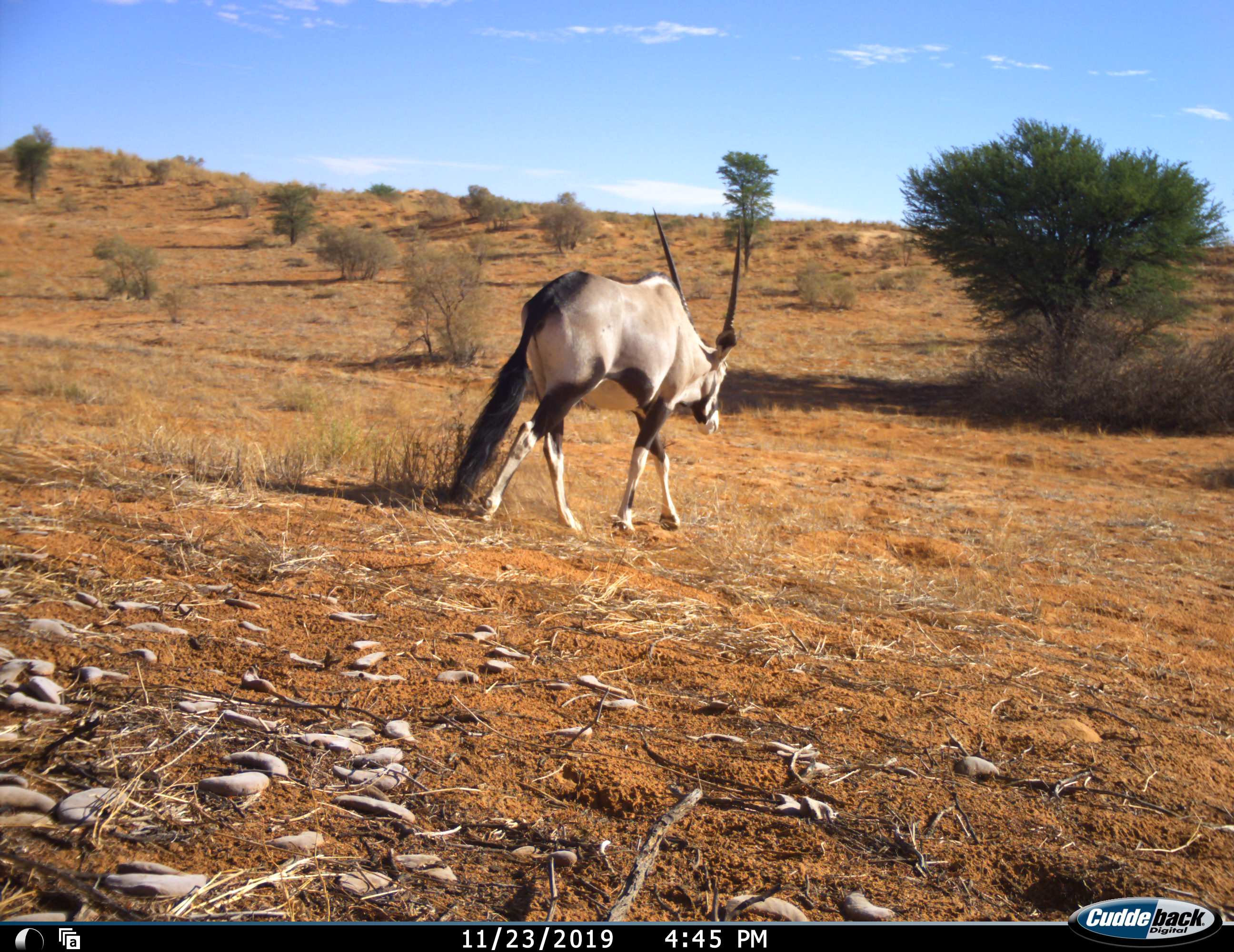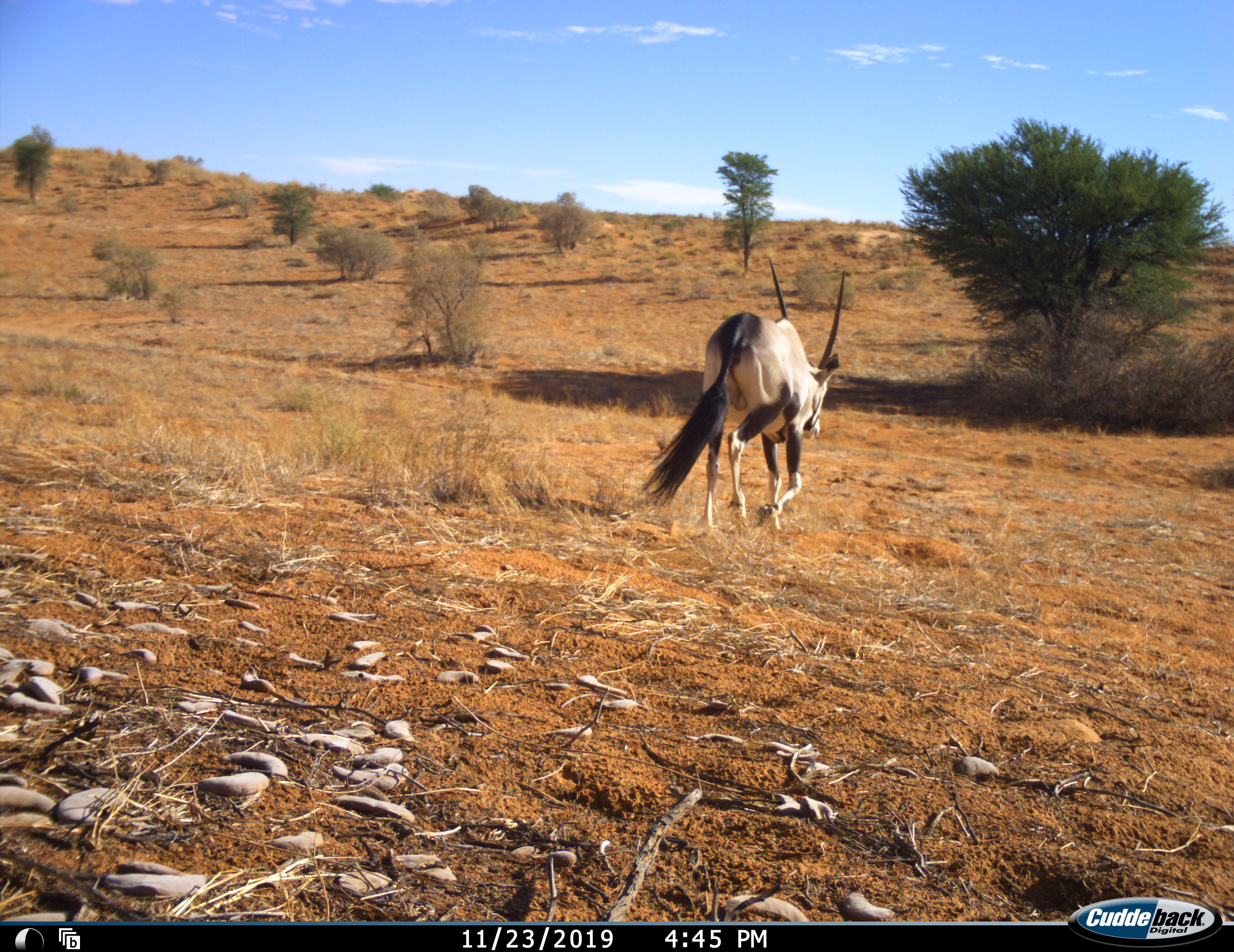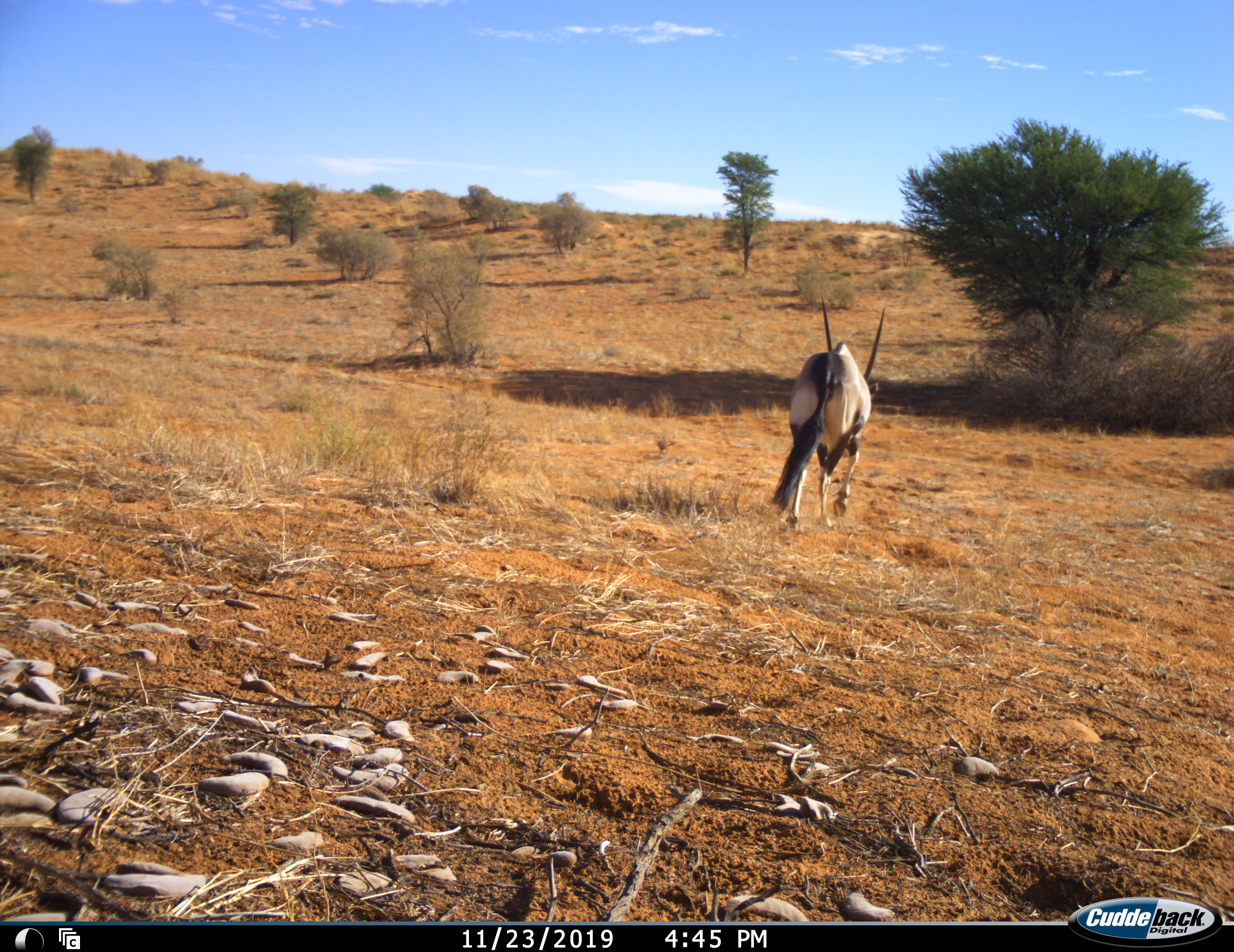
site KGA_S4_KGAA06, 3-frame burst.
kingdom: Animalia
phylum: Chordata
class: Mammalia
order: Artiodactyla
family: Bovidae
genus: Oryx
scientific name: Oryx gazella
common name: gemsbok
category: oryx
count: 1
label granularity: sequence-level